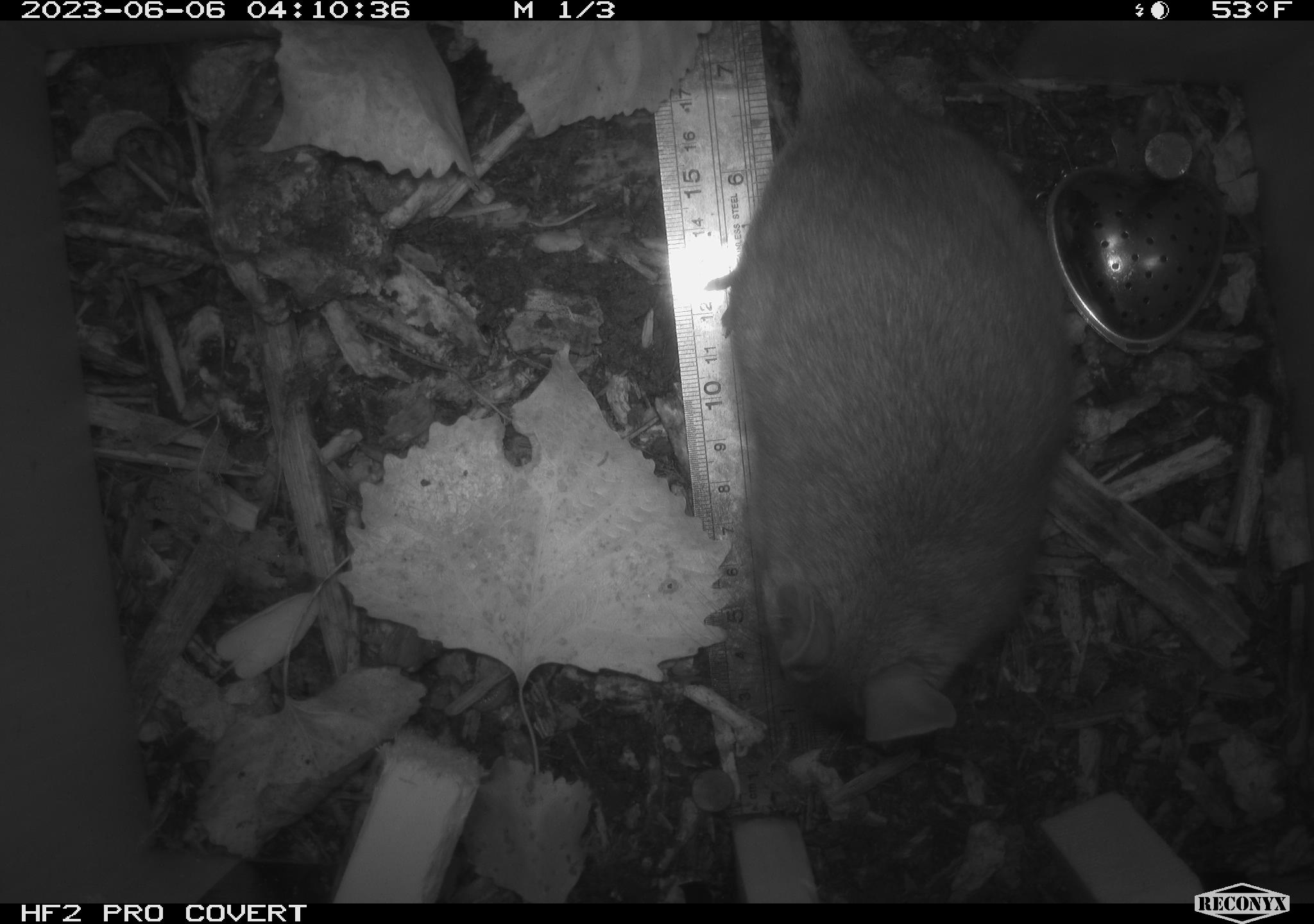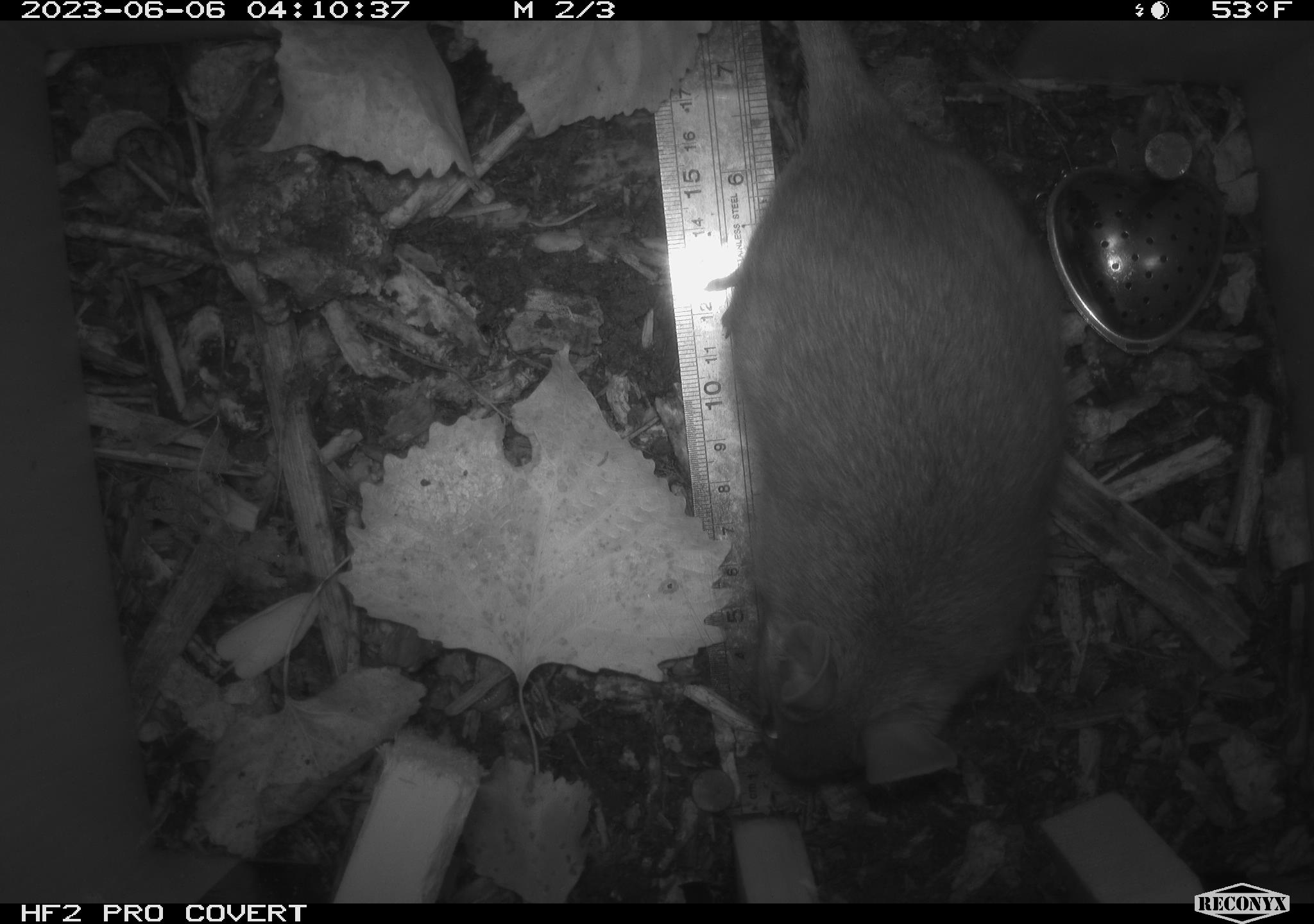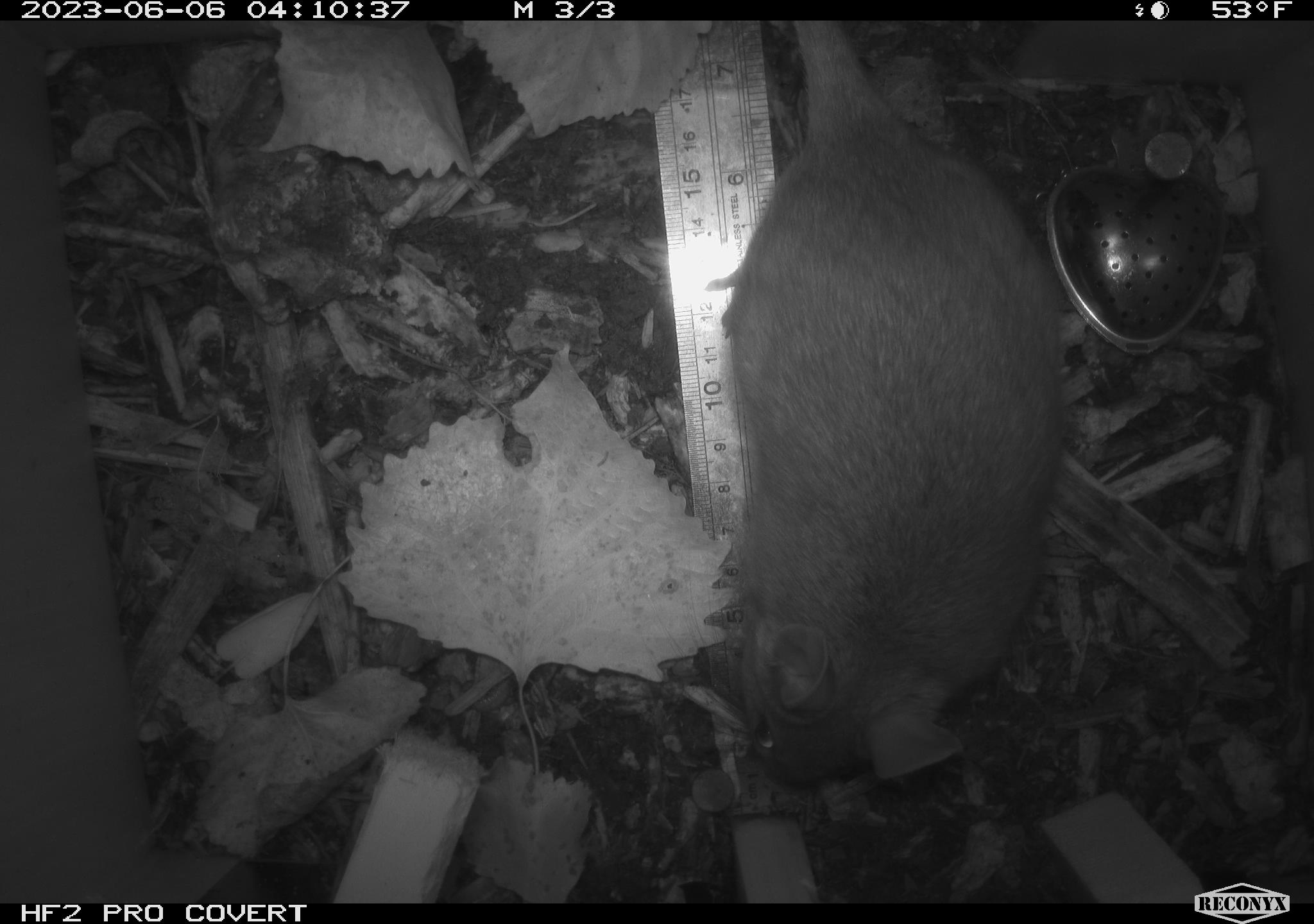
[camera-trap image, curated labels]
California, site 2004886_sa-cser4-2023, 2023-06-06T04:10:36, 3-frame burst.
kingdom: Animalia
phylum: Chordata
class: Mammalia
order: Rodentia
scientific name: Rodentia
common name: woodrat or rat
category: woodrat or rat species